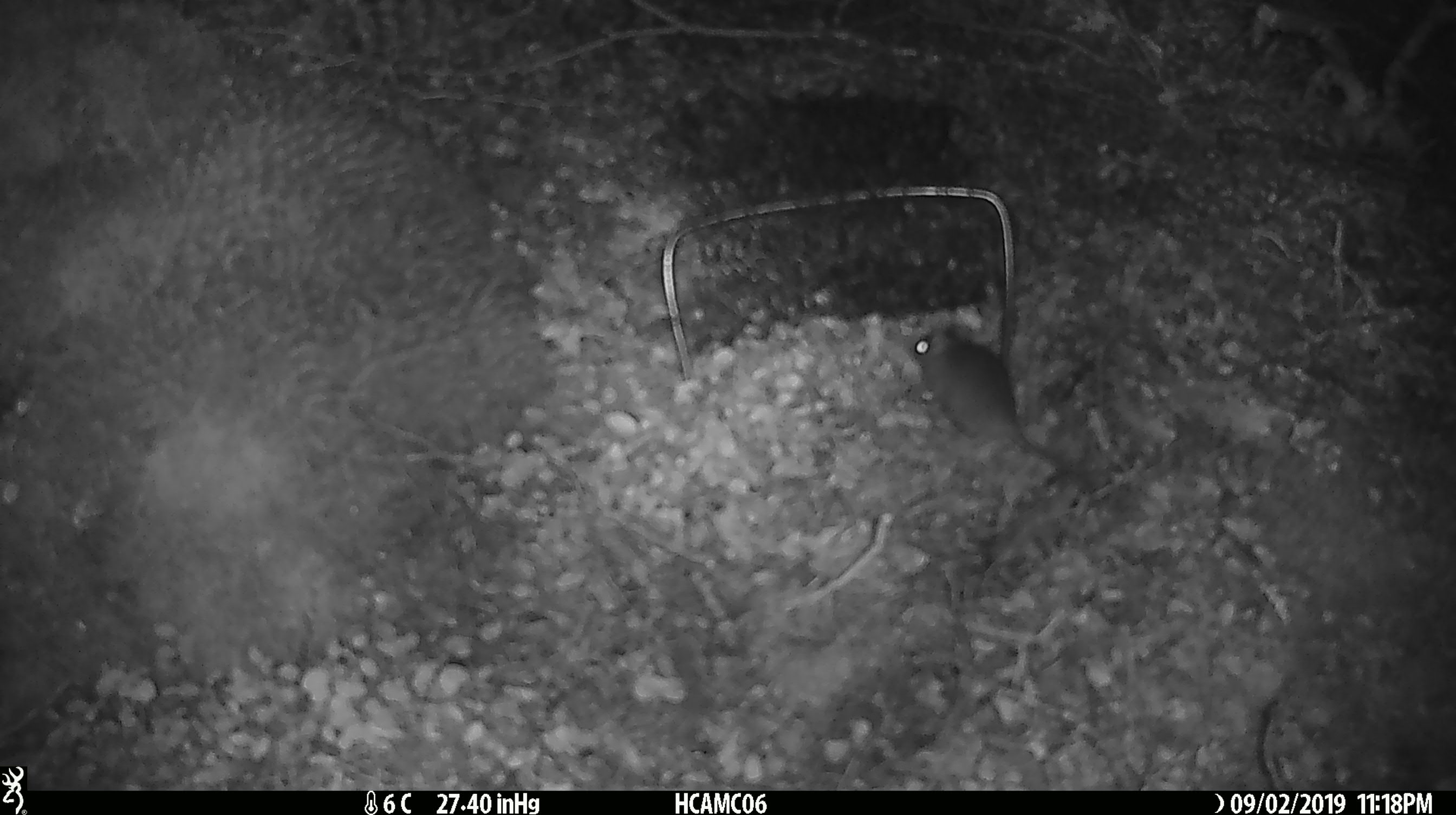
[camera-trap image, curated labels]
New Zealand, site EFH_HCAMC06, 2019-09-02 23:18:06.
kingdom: Animalia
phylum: Chordata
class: Mammalia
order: Rodentia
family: Muridae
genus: Mus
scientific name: Mus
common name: mouse